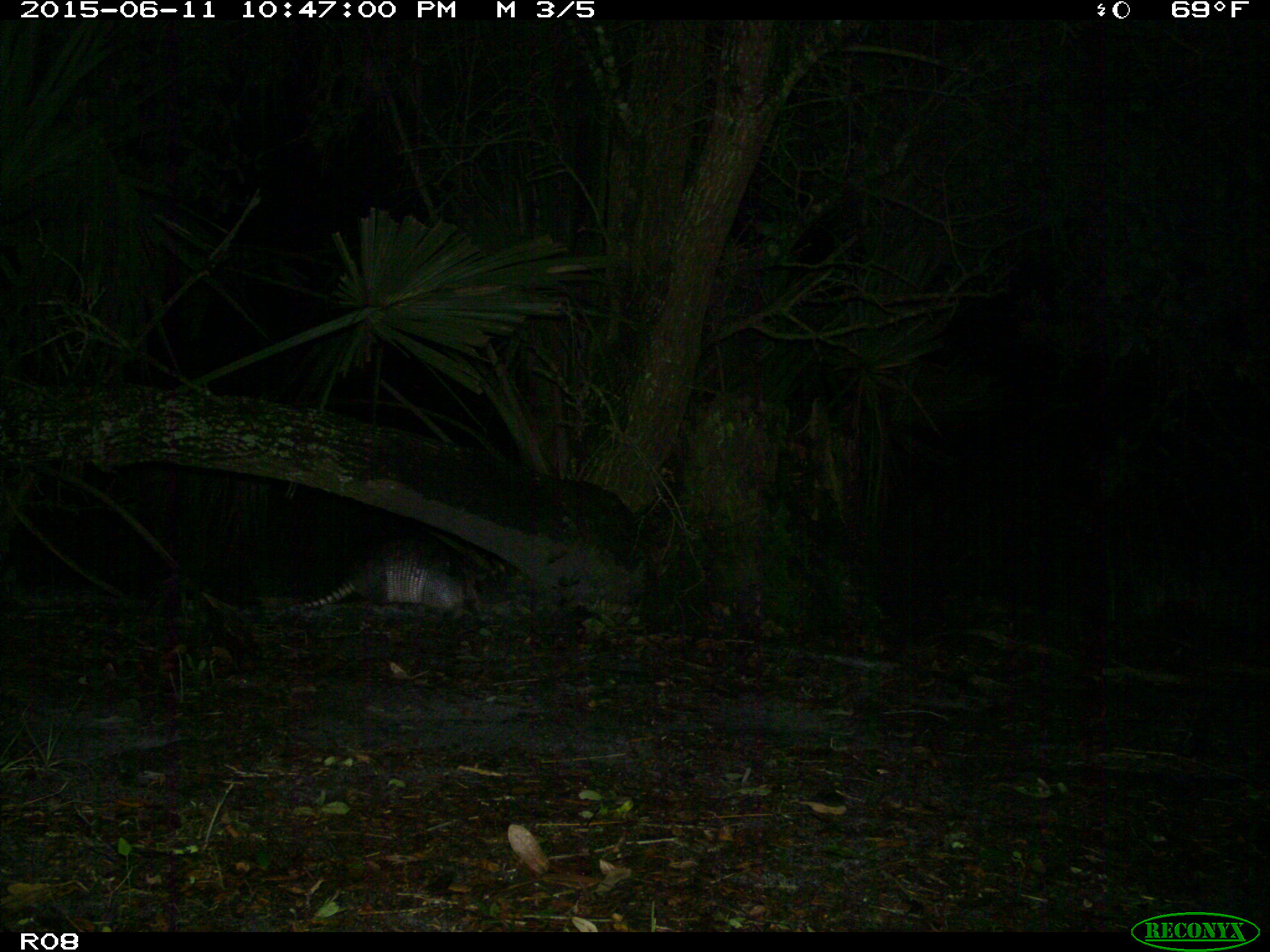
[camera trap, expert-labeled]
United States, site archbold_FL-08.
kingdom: Animalia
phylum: Chordata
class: Mammalia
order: Cingulata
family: Dasypodidae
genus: Dasypus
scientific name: Dasypus novemcinctus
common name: nine-banded armadillo